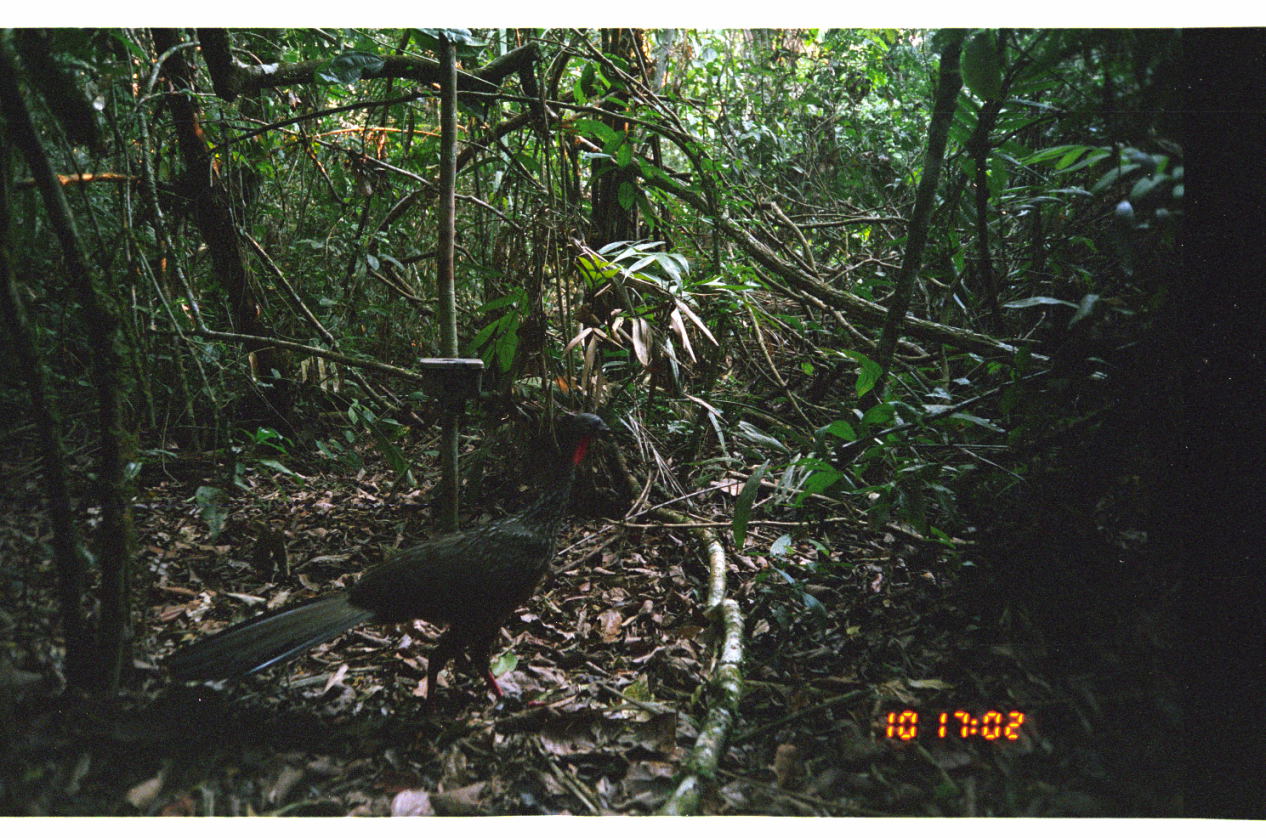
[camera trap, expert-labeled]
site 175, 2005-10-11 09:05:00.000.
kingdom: Animalia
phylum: Chordata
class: Aves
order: Galliformes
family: Cracidae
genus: Penelope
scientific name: Penelope jacquacu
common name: spix's guan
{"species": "Penelope jacquacu (spix's guan)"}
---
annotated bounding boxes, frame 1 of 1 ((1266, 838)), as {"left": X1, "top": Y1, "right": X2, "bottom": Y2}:
penelope jacquacu: {"left": 160, "top": 412, "right": 612, "bottom": 728}